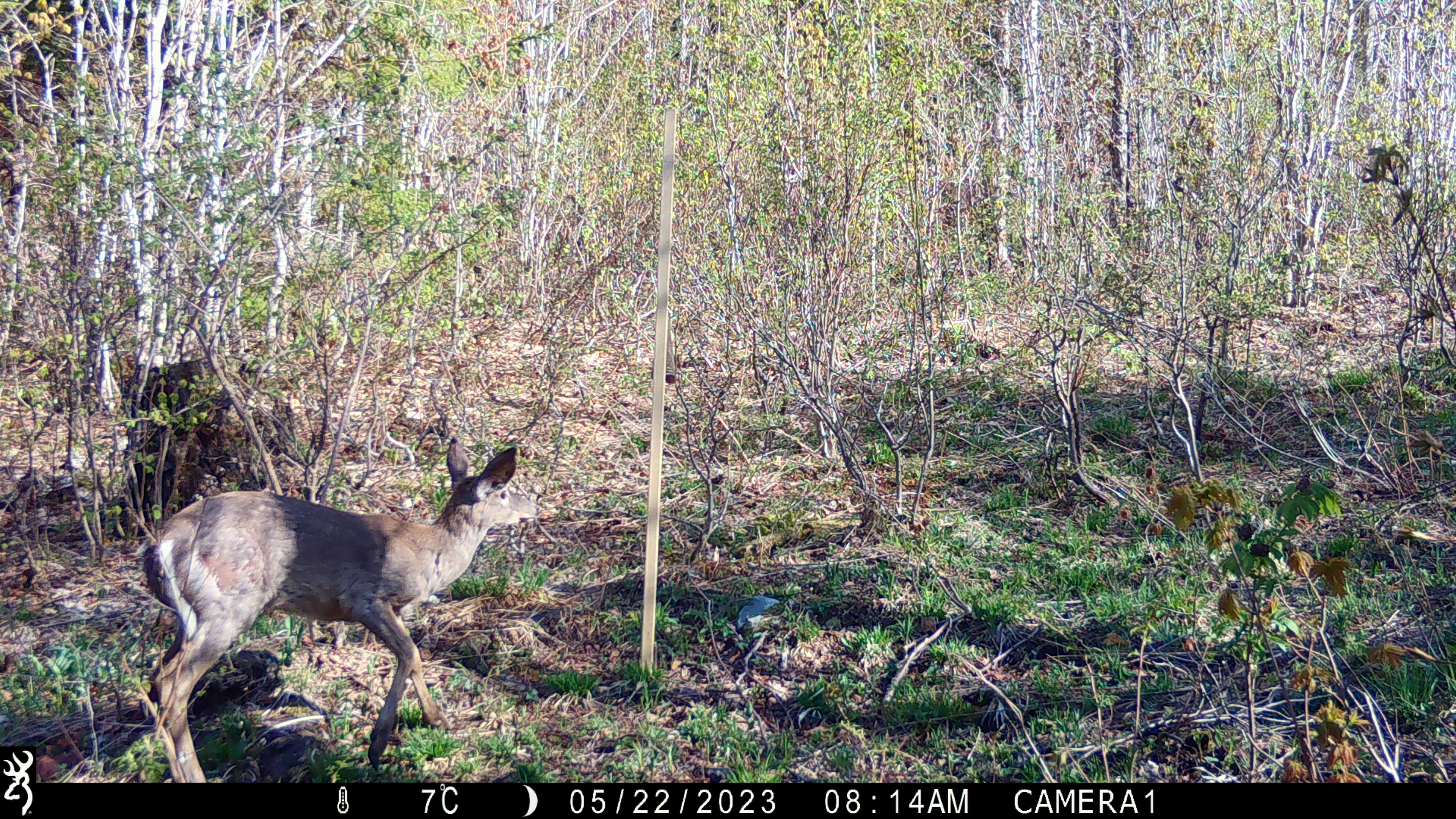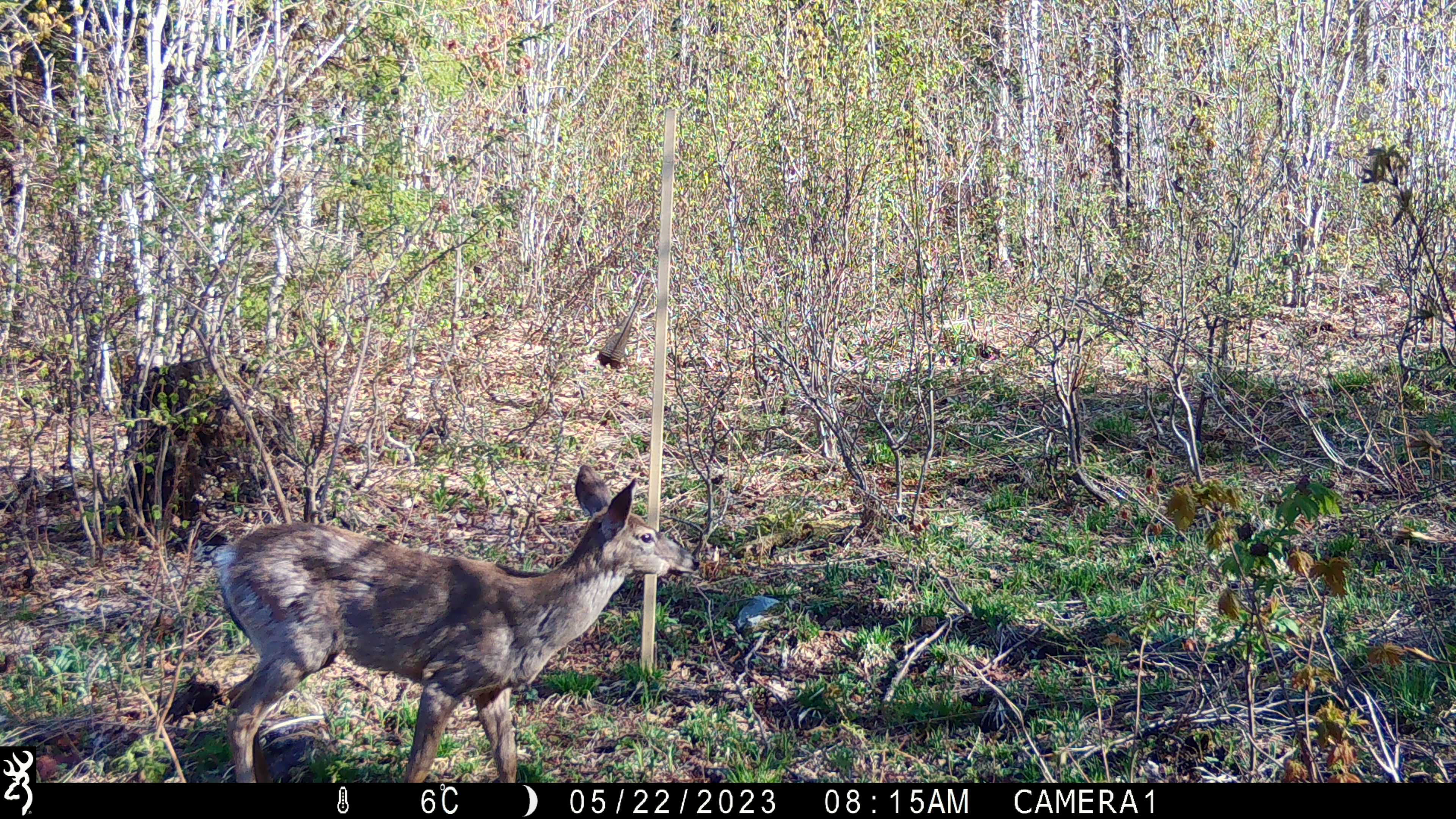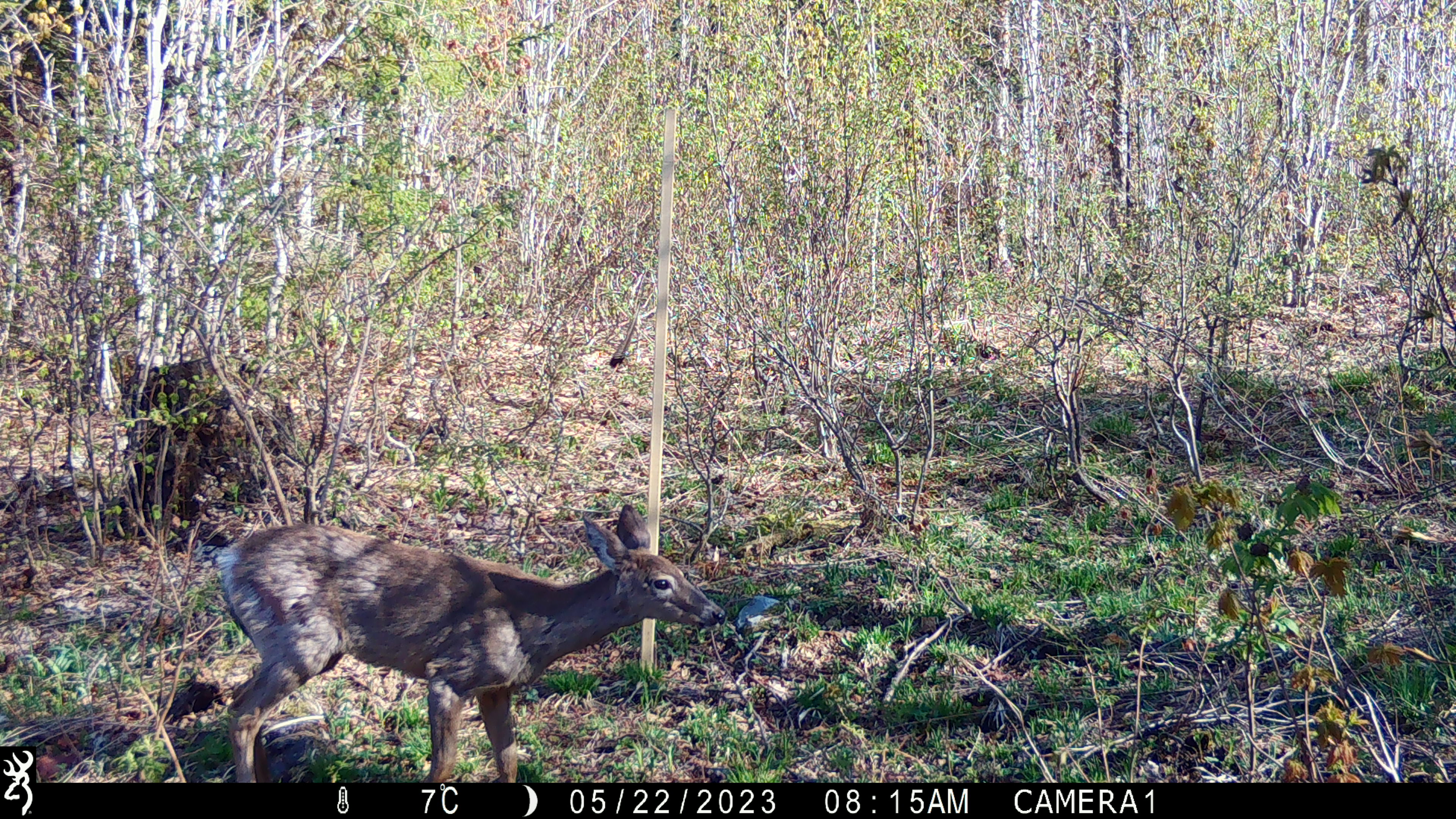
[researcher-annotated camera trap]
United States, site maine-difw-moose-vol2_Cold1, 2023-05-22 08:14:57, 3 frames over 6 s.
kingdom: Animalia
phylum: Chordata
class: Mammalia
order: Artiodactyla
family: Cervidae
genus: Odocoileus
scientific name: Odocoileus virginianus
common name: white-tailed deer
White-tailed deer (Odocoileus virginianus).